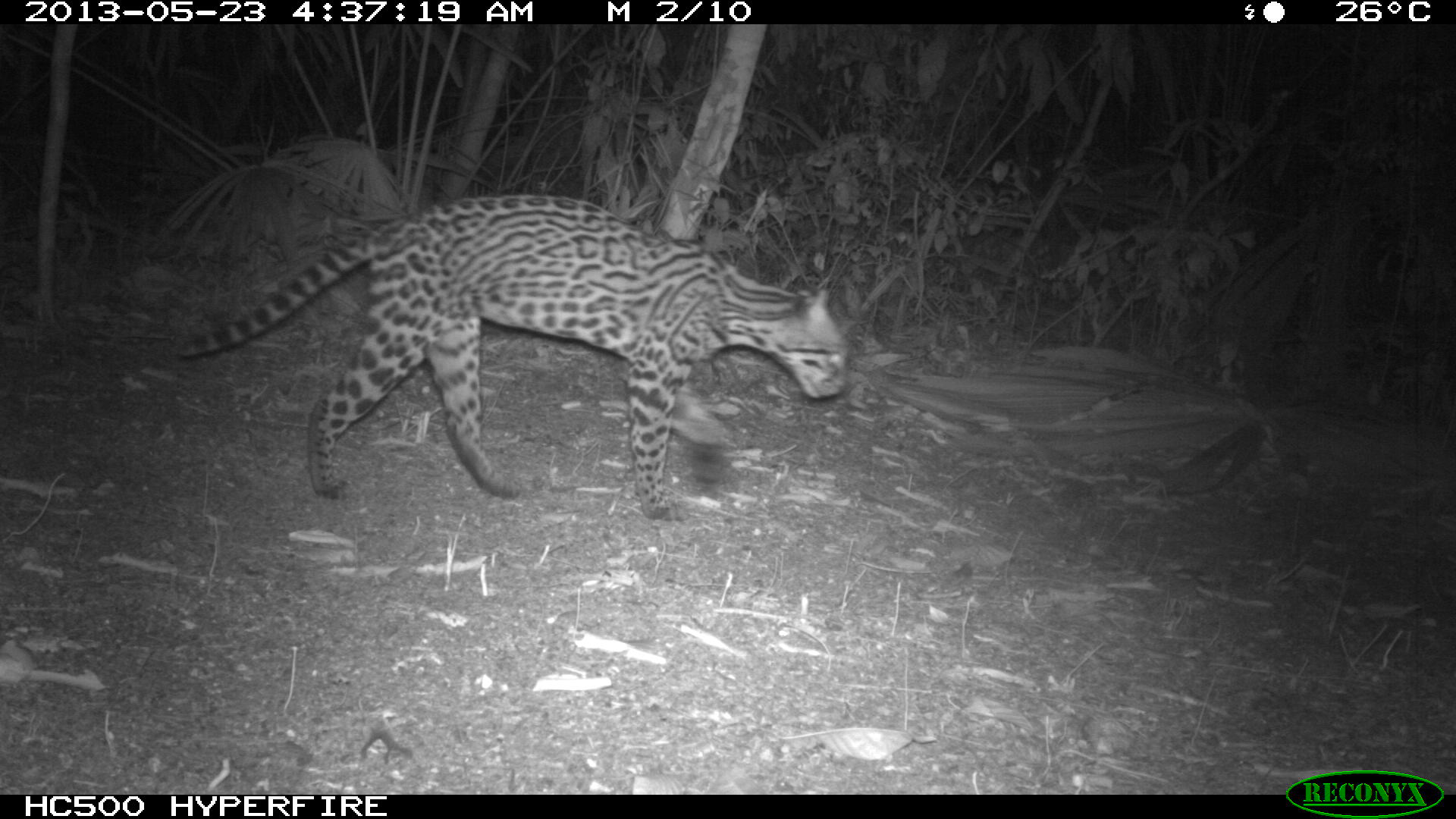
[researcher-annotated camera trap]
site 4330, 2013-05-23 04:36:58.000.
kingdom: Animalia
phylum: Chordata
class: Mammalia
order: Carnivora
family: Felidae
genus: Leopardus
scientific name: Leopardus pardalis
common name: ocelot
Leopardus pardalis (ocelot), count 1, sex female.